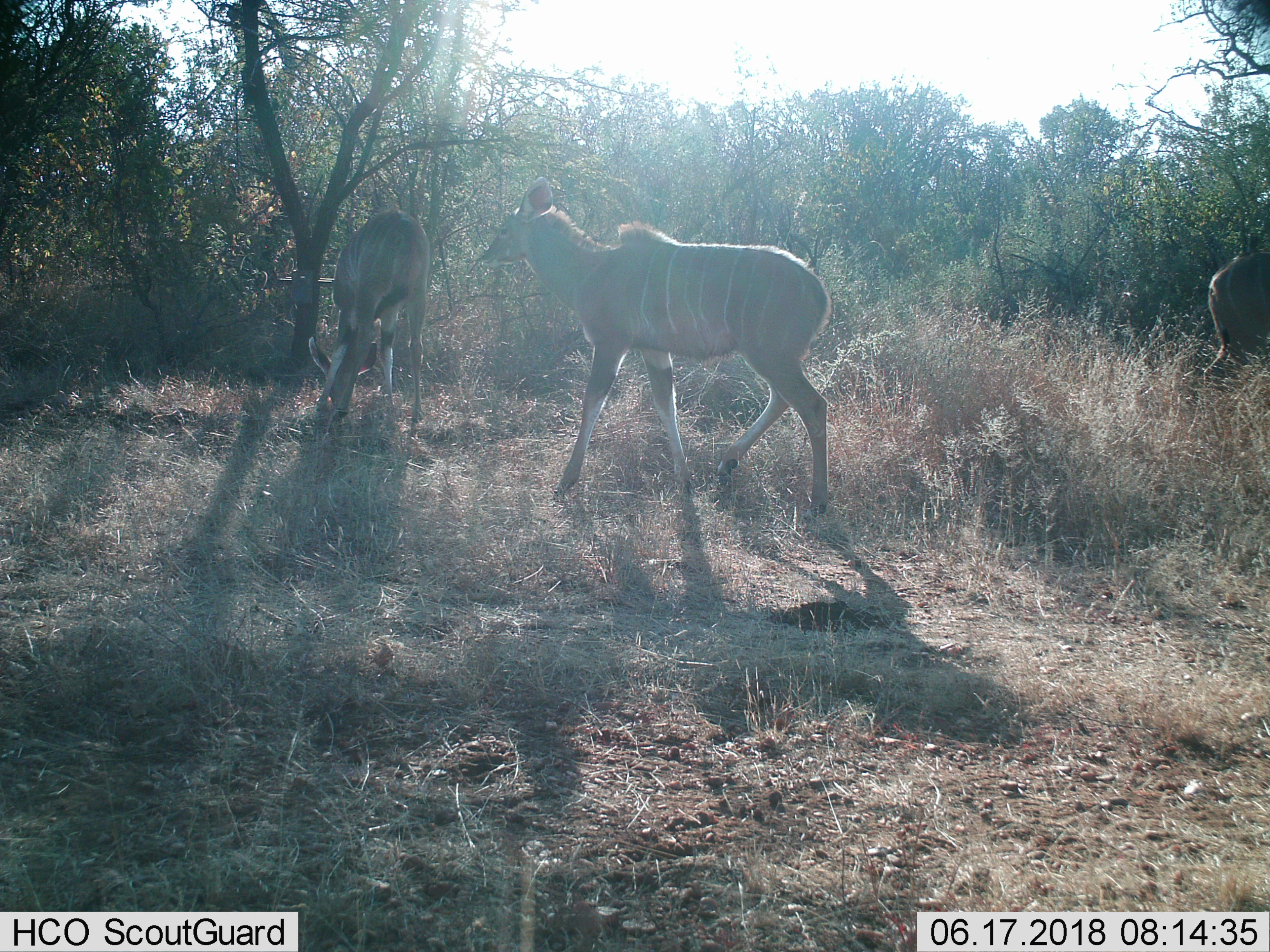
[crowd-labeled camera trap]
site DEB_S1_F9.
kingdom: Animalia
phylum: Chordata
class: Mammalia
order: Artiodactyla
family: Bovidae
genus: Tragelaphus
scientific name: Tragelaphus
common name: kudu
Kudu (Tragelaphus), count 3. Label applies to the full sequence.